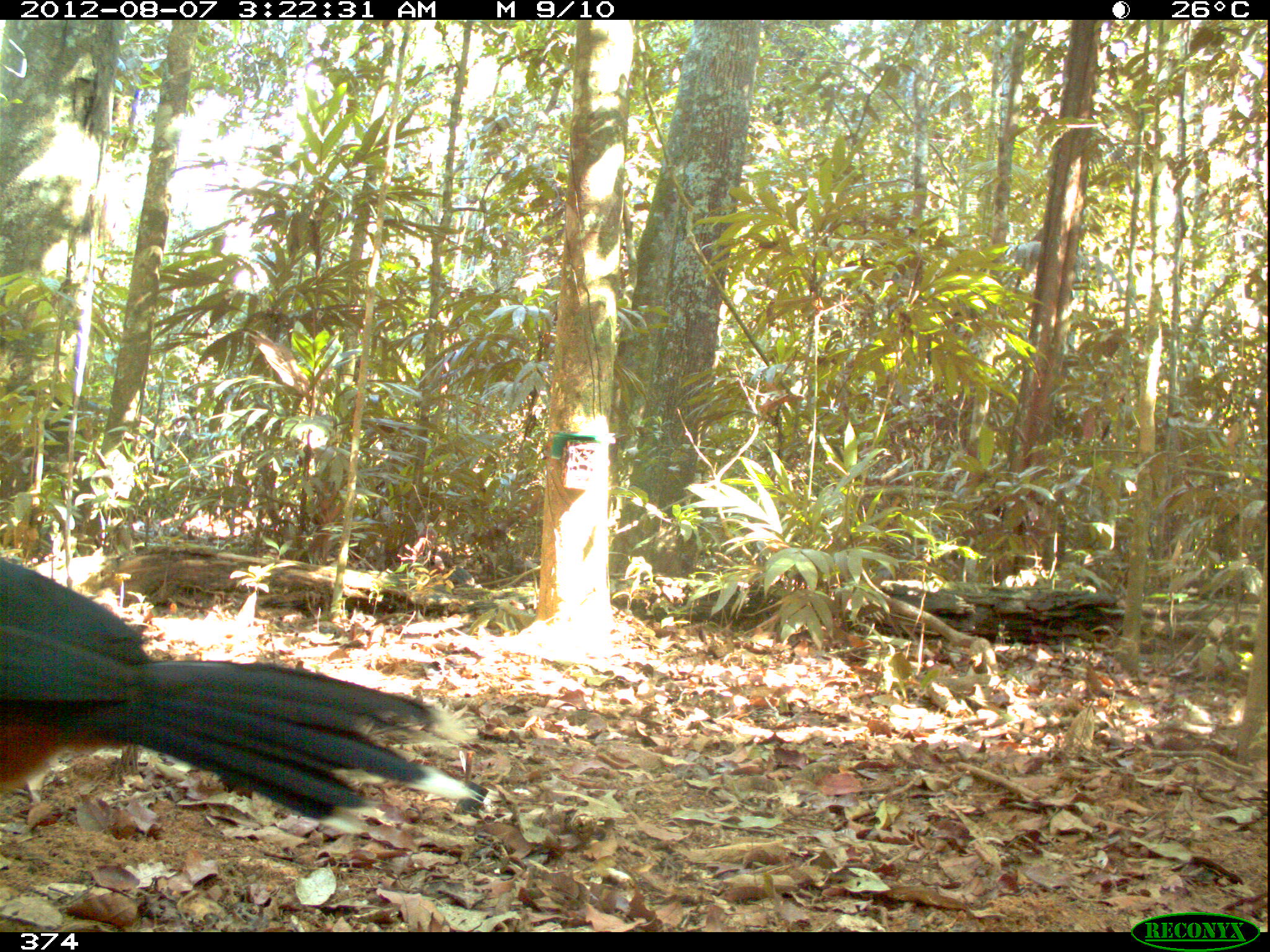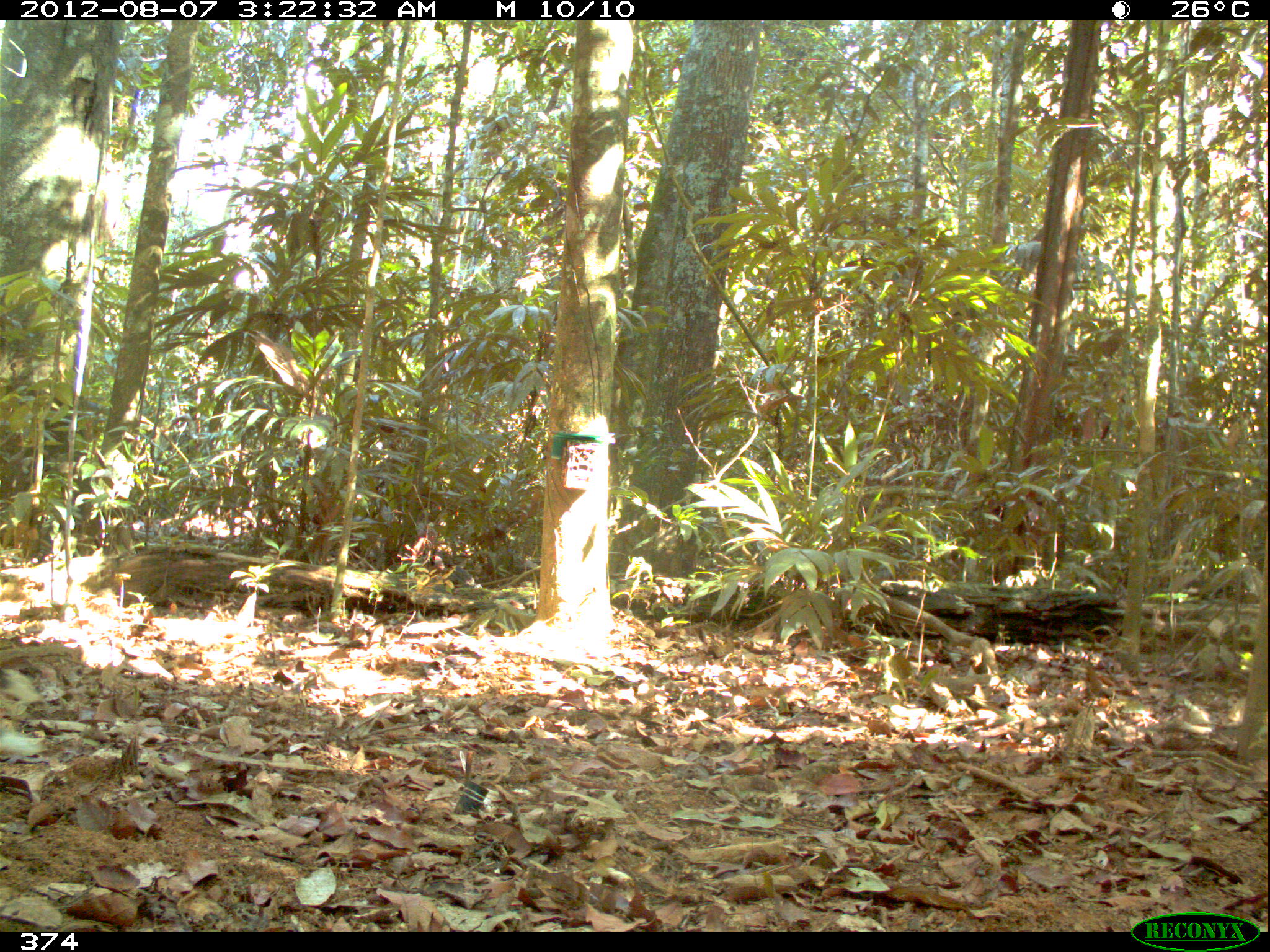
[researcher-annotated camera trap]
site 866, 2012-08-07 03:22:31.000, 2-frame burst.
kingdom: Animalia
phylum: Chordata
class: Aves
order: Galliformes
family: Cracidae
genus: Mitu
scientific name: Mitu tuberosum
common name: razor-billed curassow